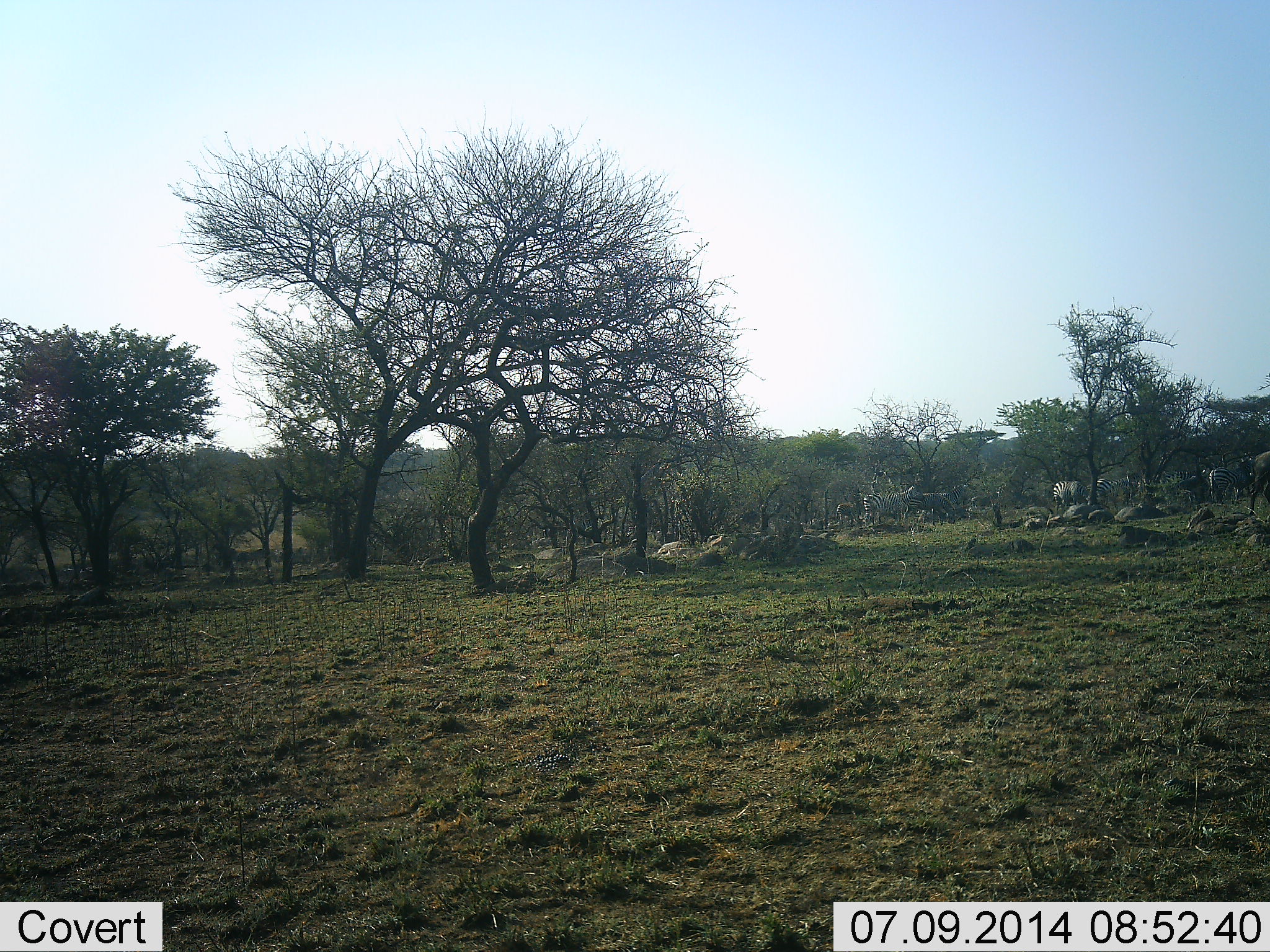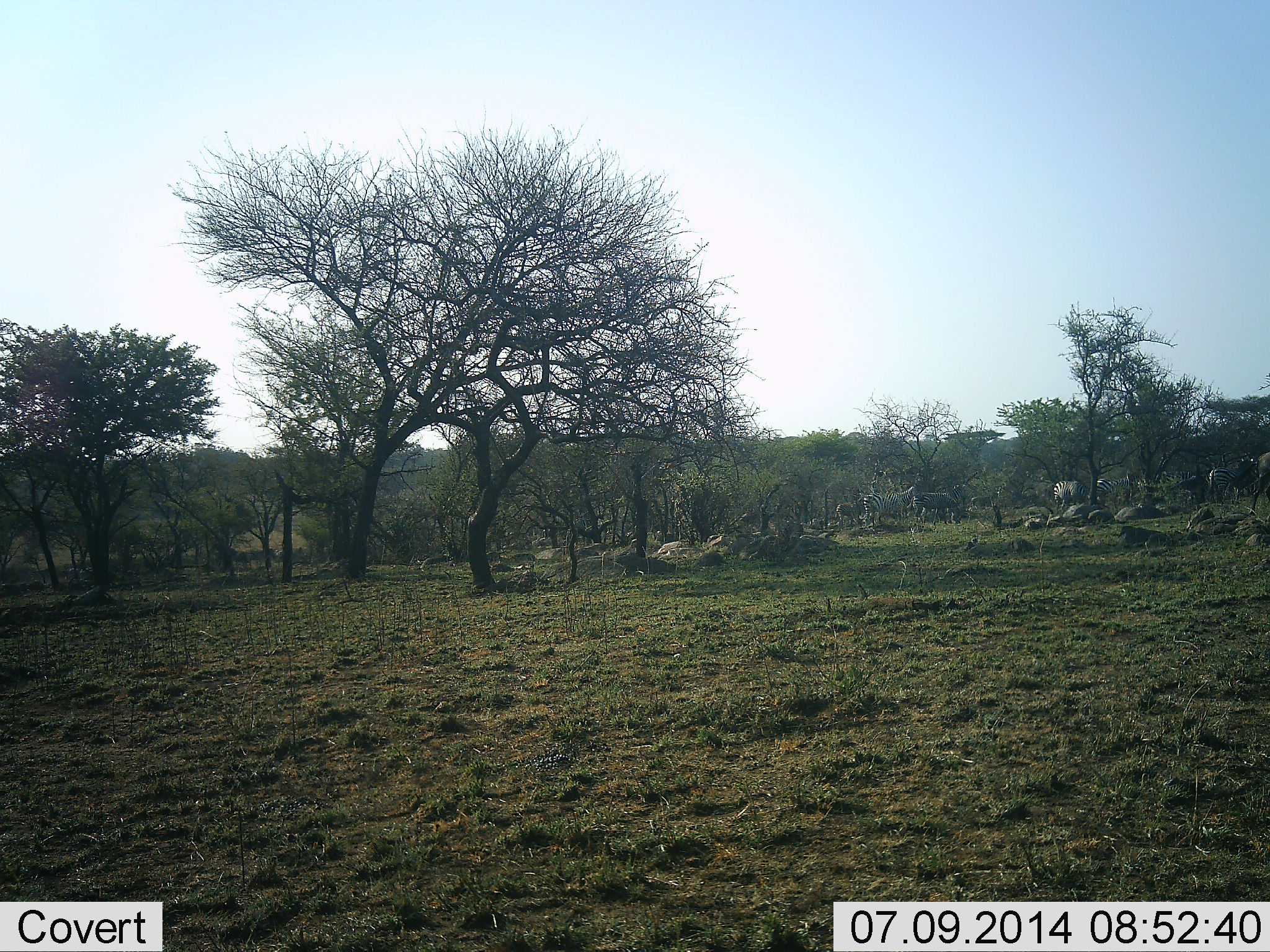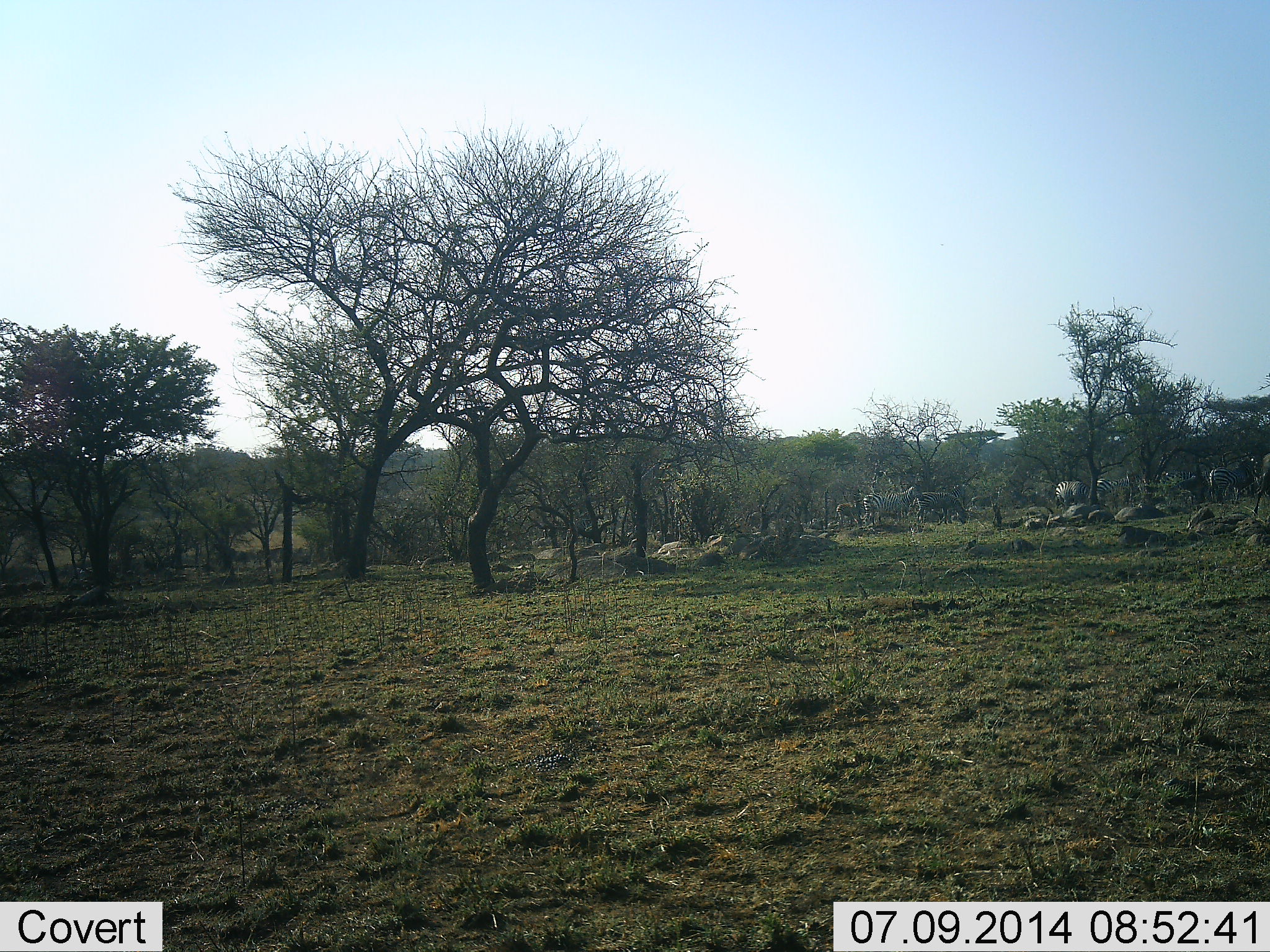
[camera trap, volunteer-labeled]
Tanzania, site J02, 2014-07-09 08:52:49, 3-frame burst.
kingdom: Animalia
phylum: Chordata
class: Mammalia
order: Perissodactyla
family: Equidae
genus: Equus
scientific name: Equus quagga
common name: plains zebra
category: zebra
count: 6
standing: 56%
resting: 11%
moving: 44%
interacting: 0%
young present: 0%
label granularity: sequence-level